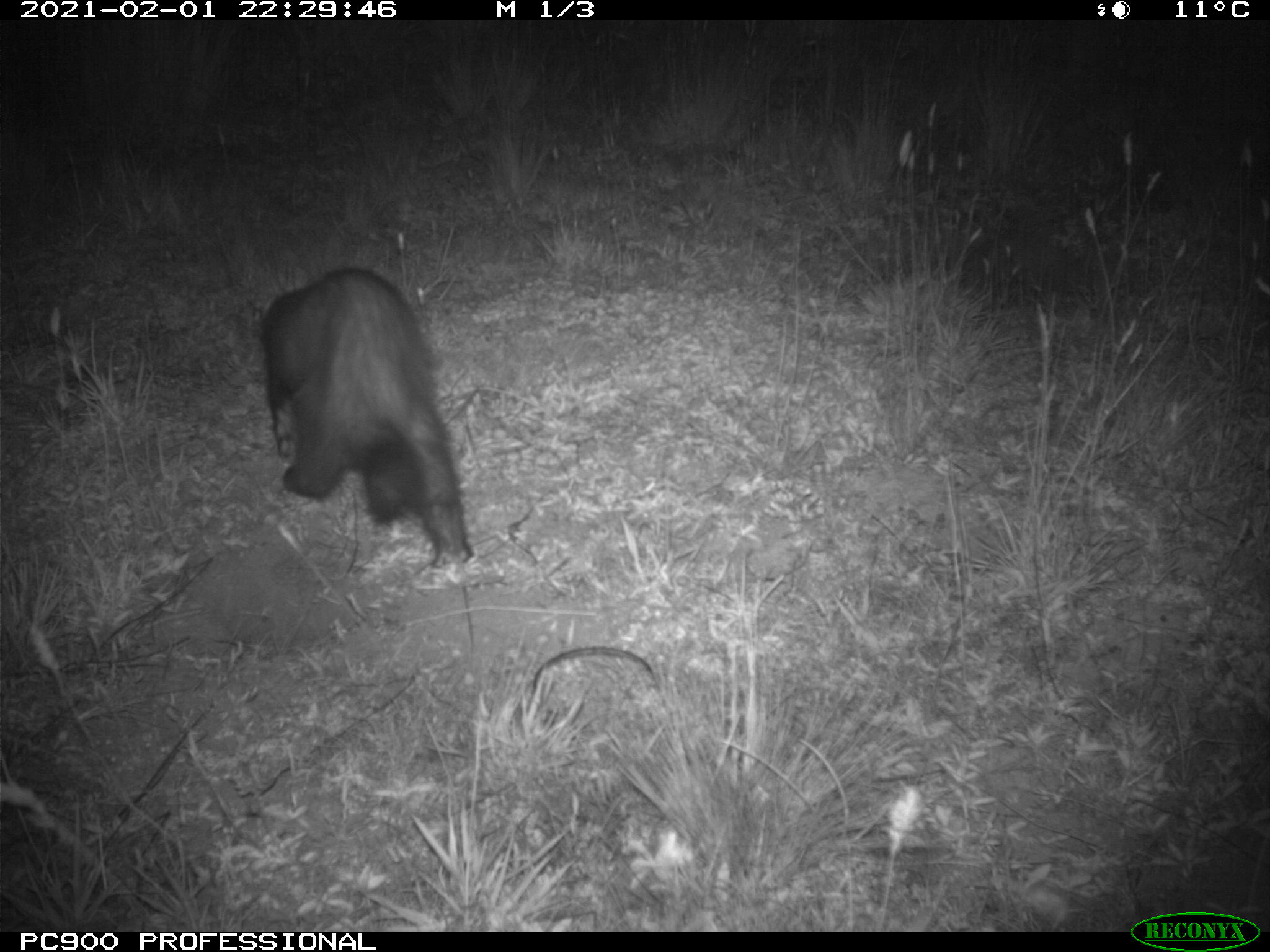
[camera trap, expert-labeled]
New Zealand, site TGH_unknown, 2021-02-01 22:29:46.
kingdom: Animalia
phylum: Chordata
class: Mammalia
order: Carnivora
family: Mustelidae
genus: Mustela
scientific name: Mustela furo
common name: ferret